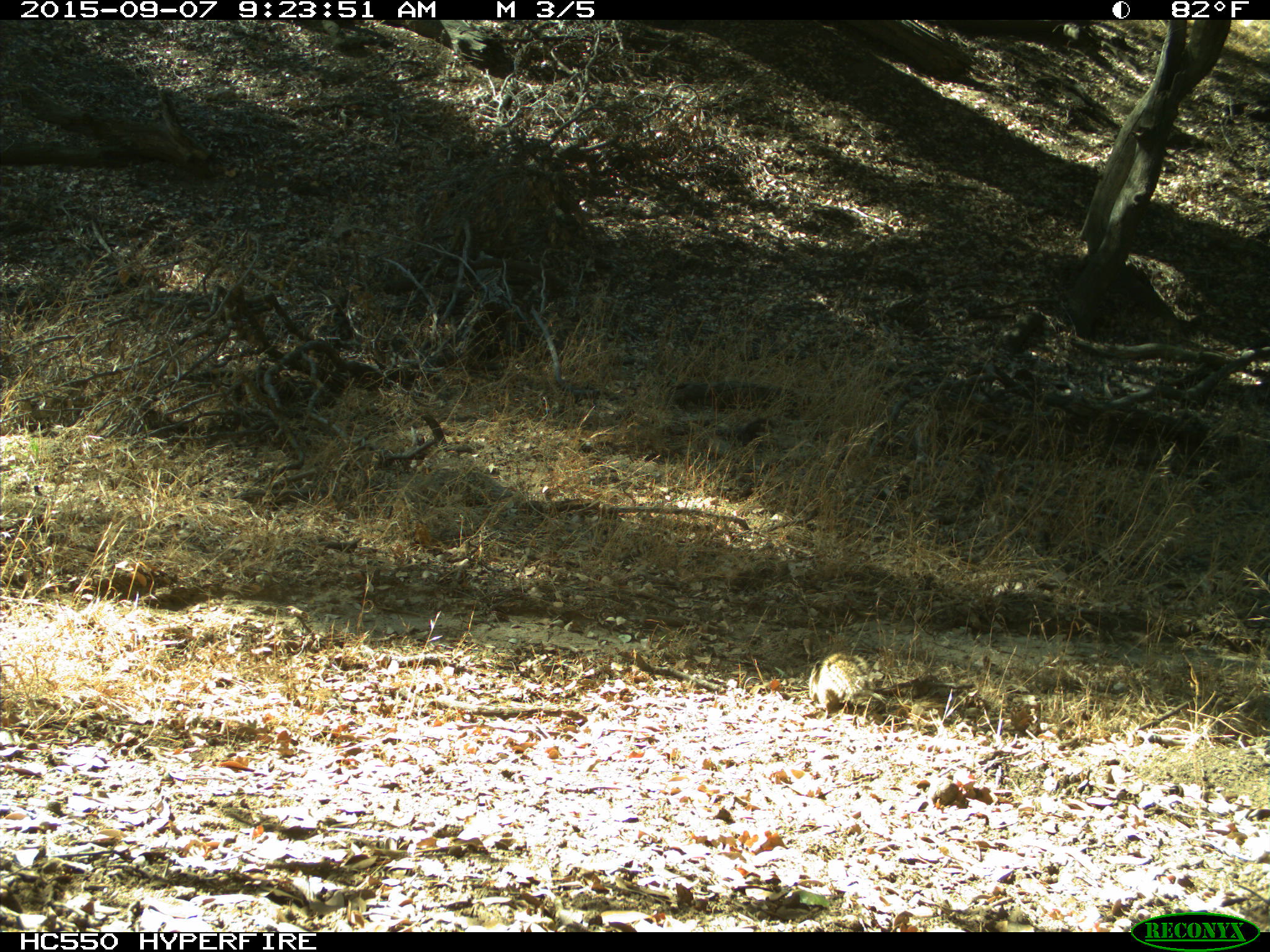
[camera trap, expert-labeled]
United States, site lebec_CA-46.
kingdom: Animalia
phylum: Chordata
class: Mammalia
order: Rodentia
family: Sciuridae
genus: Otospermophilus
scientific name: Otospermophilus beecheyi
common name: california ground squirrel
Otospermophilus beecheyi (california ground squirrel).